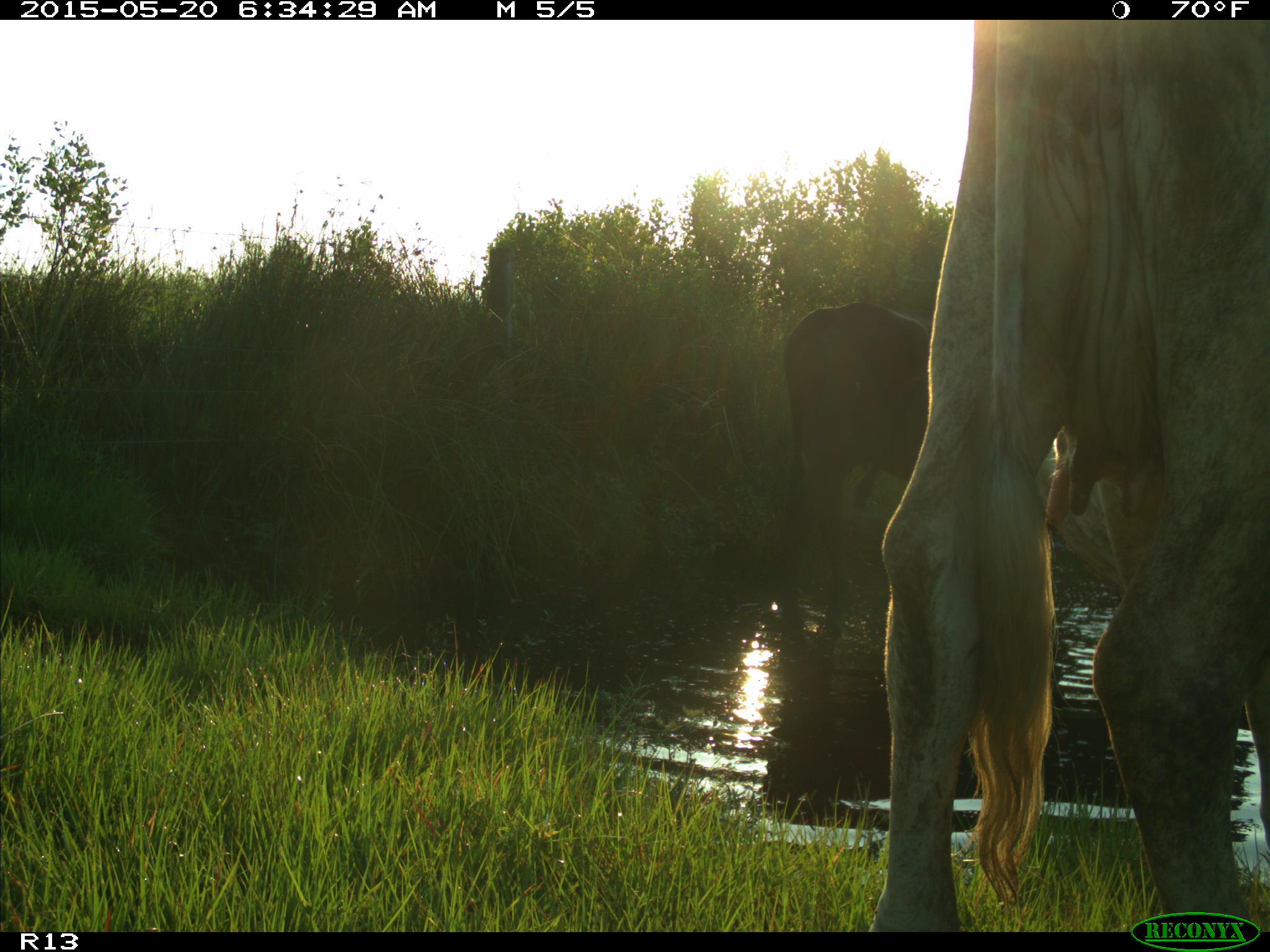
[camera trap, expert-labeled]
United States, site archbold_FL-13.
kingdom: Animalia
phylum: Chordata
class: Mammalia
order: Artiodactyla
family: Bovidae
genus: Bos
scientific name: Bos taurus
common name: domestic cow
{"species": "Bos taurus (domestic cow)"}